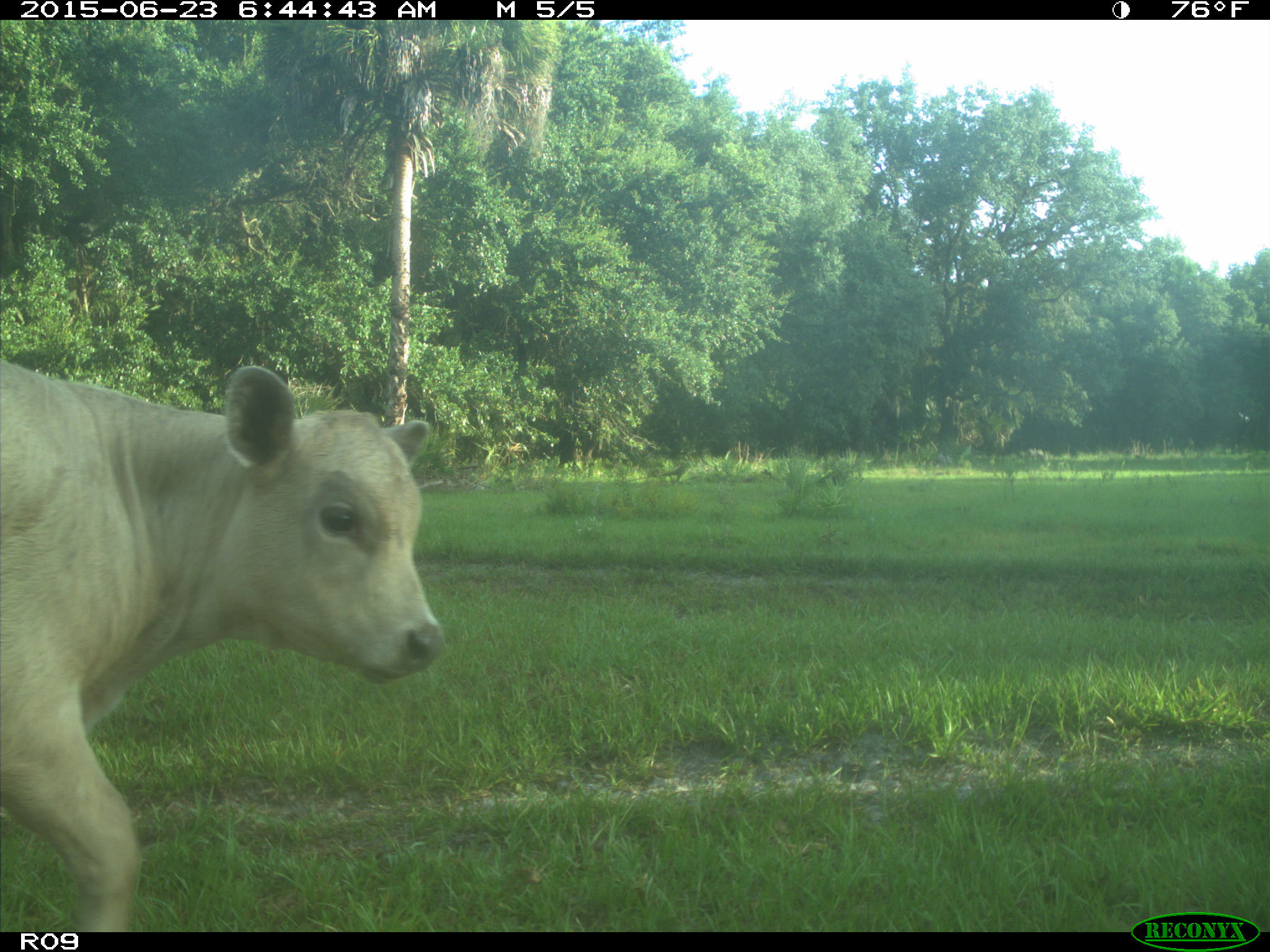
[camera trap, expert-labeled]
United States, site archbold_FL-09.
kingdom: Animalia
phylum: Chordata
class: Mammalia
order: Artiodactyla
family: Bovidae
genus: Bos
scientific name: Bos taurus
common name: domestic cow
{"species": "Bos taurus (domestic cow)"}